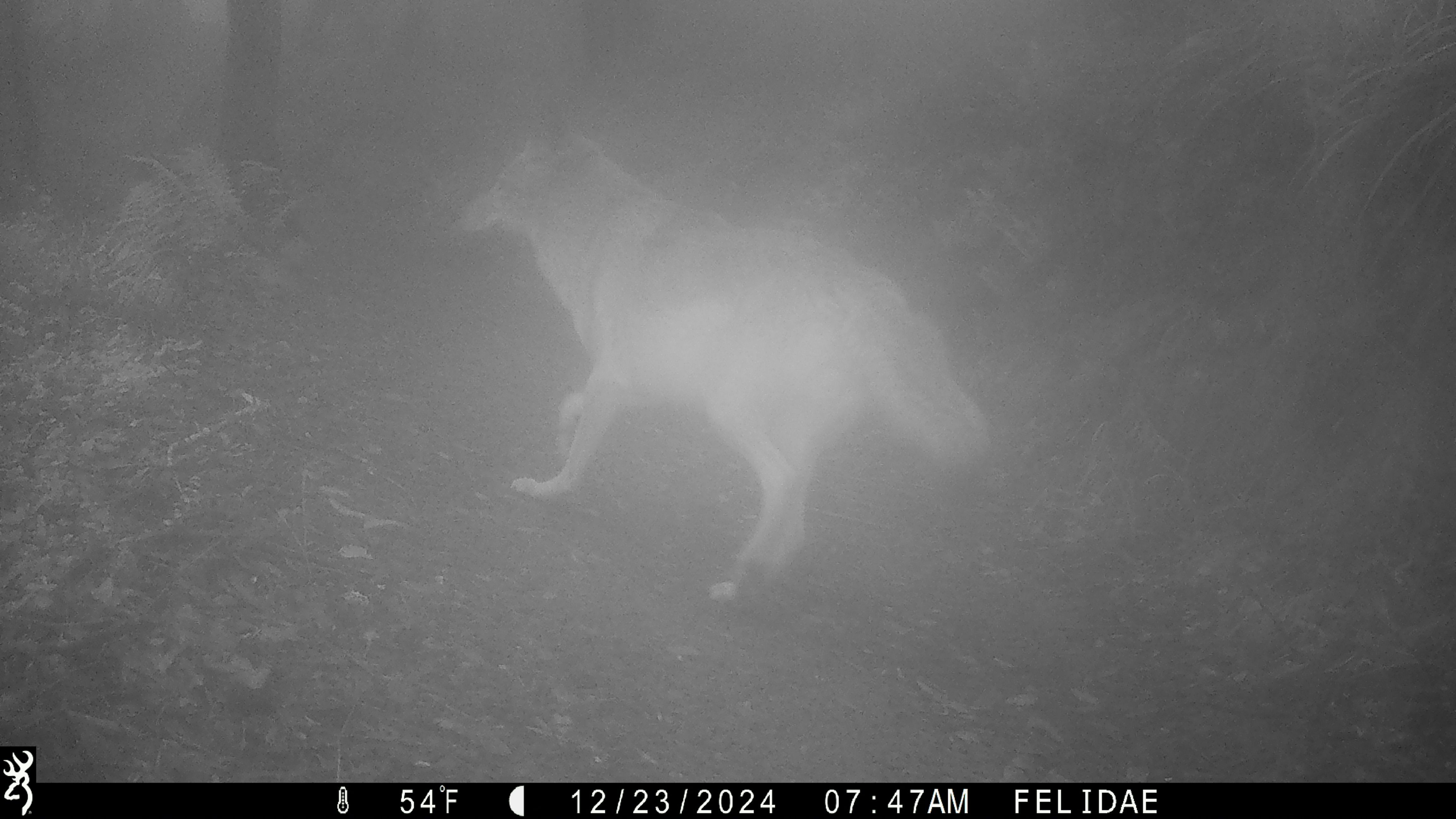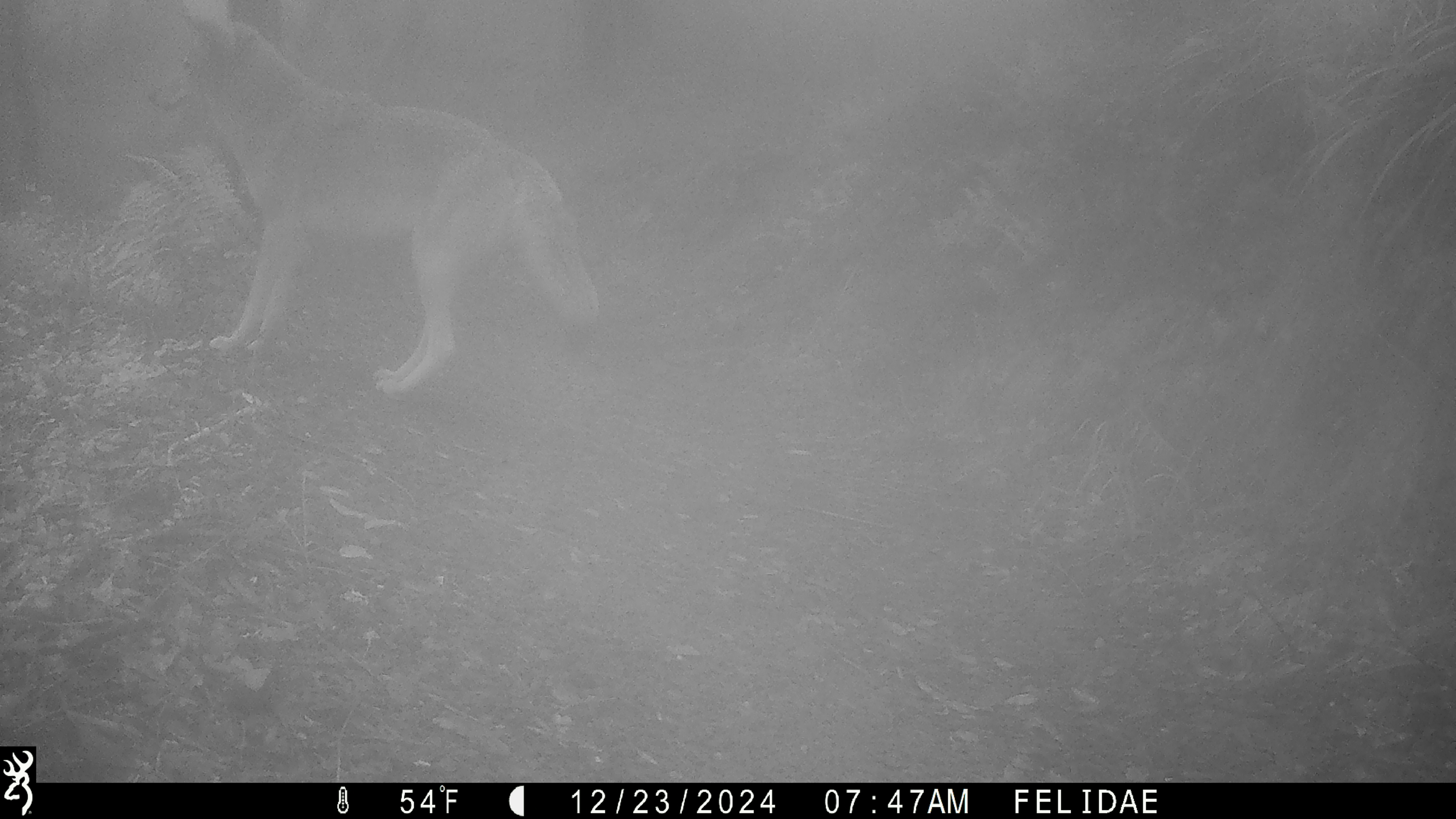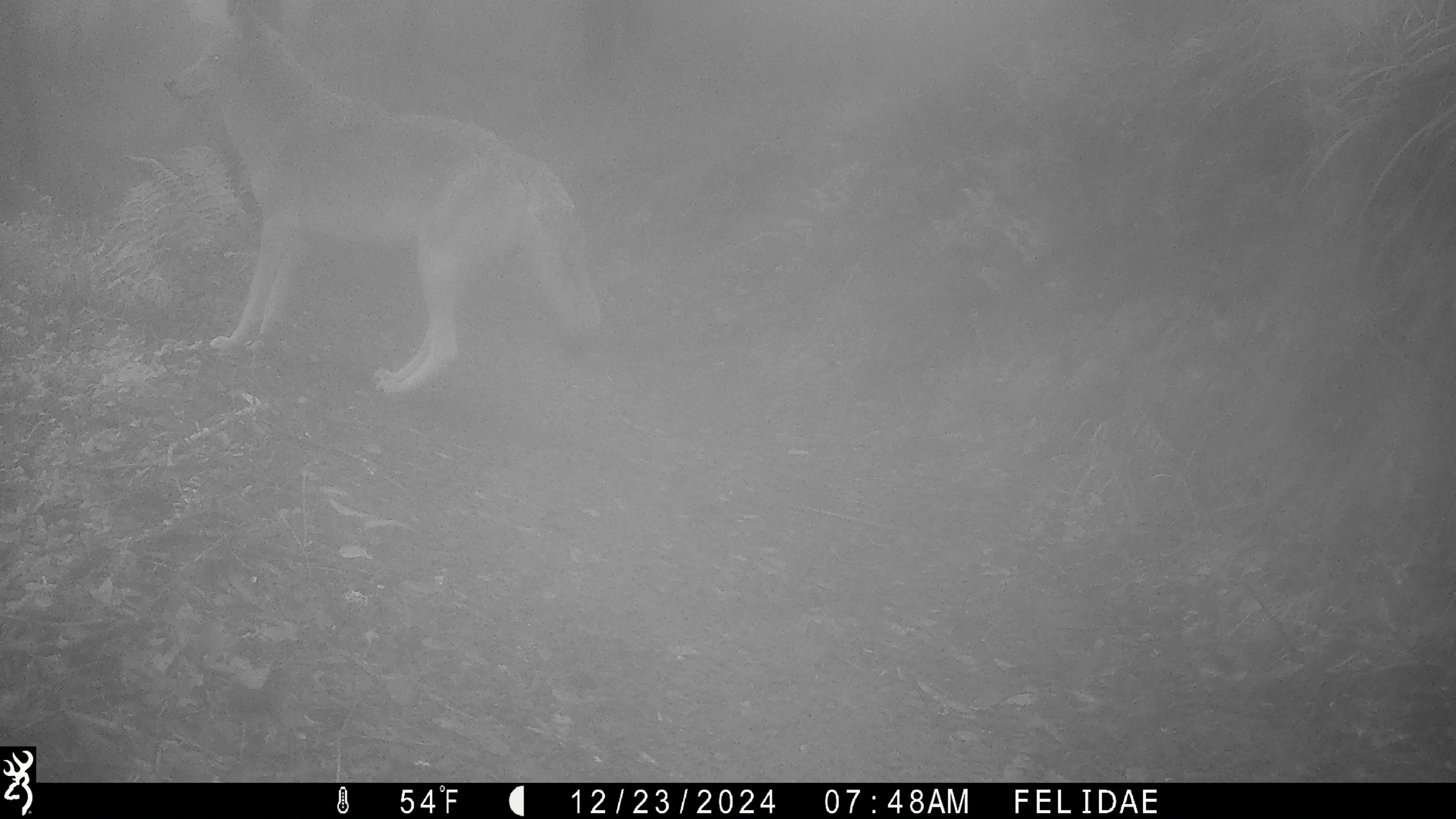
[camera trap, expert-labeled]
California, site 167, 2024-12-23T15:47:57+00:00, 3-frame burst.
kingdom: Animalia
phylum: Chordata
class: Mammalia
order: Carnivora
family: Canidae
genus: Canis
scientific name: Canis latrans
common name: coyote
Coyote (Canis latrans).